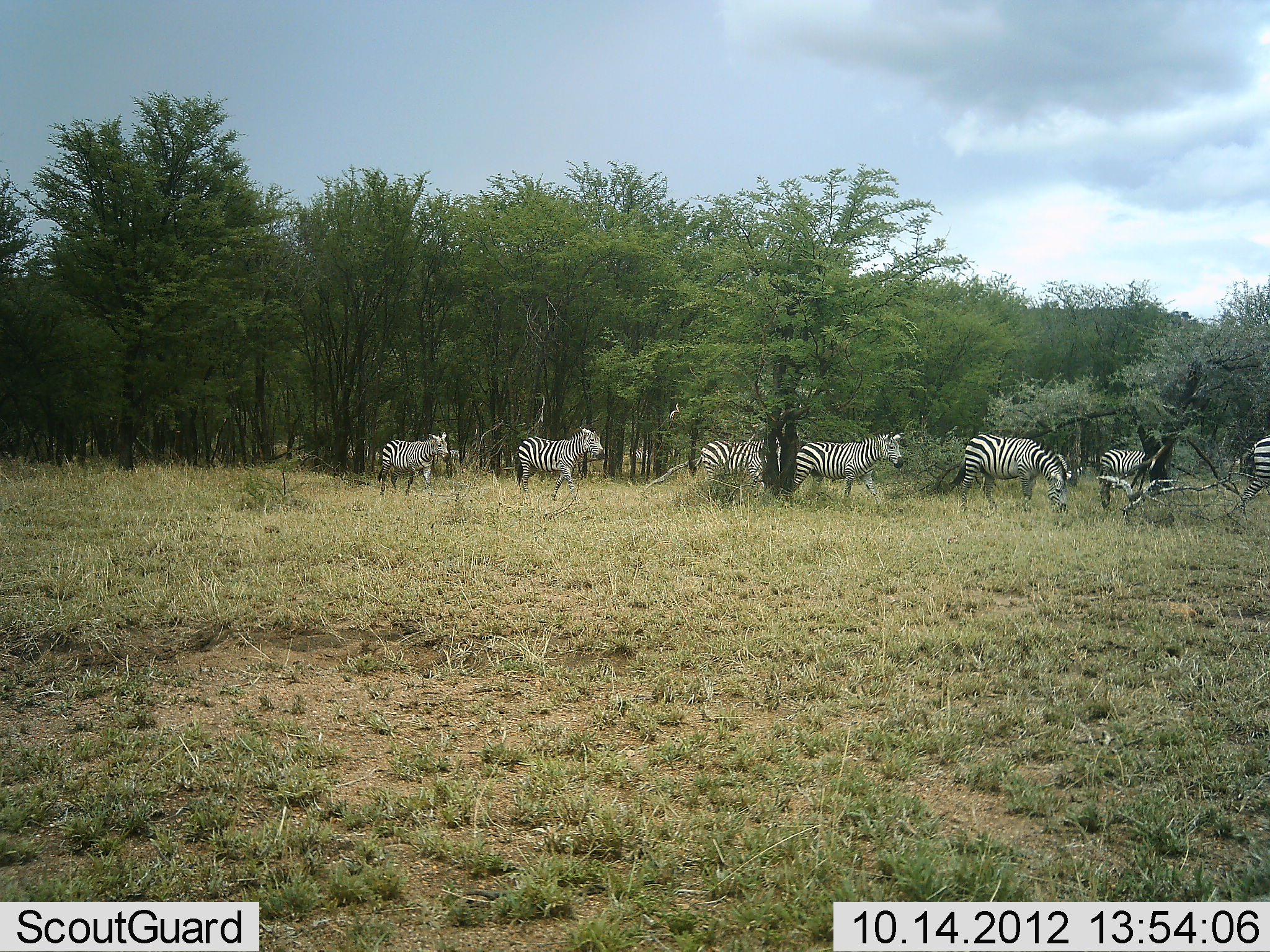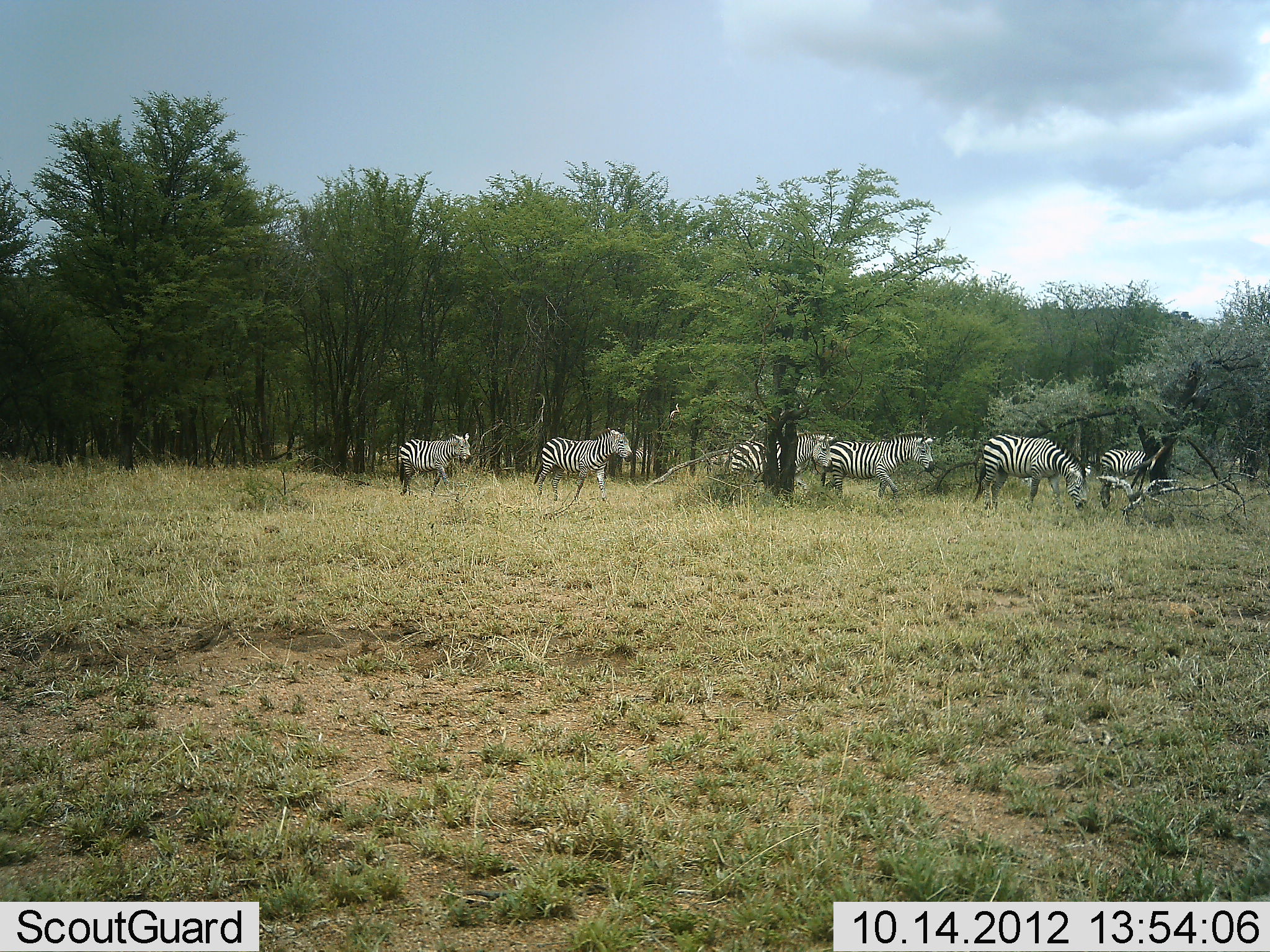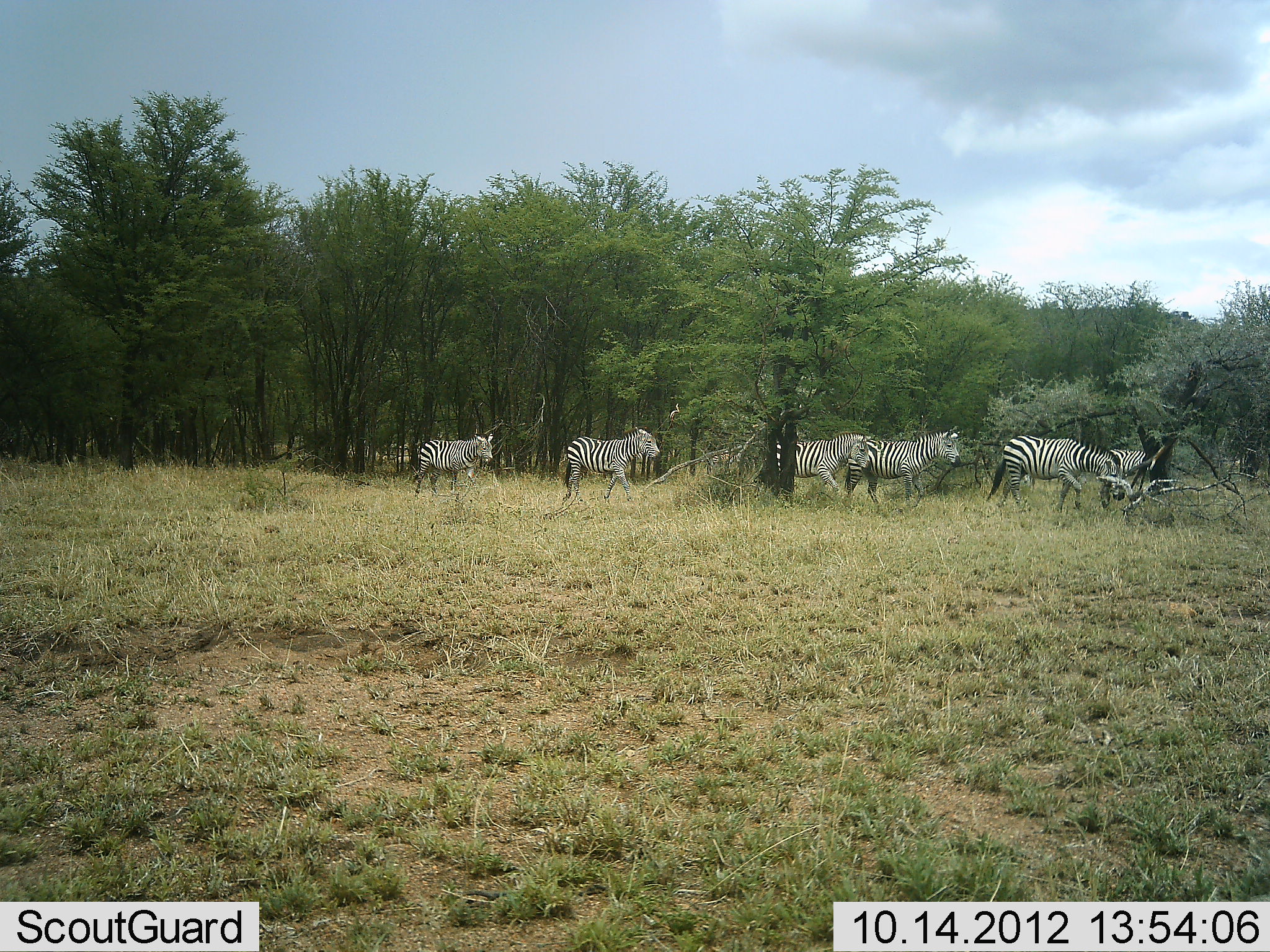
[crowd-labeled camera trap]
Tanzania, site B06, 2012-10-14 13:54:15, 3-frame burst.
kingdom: Animalia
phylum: Chordata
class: Mammalia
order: Perissodactyla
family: Equidae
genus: Equus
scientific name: Equus quagga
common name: plains zebra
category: zebra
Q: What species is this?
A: Zebra (plains zebra) (Equus quagga).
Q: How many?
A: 7.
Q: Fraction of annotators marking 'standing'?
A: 50%.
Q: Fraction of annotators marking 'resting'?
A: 0%.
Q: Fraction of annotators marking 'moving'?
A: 100%.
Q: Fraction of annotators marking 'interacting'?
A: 0%.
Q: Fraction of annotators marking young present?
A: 0%.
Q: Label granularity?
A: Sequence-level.